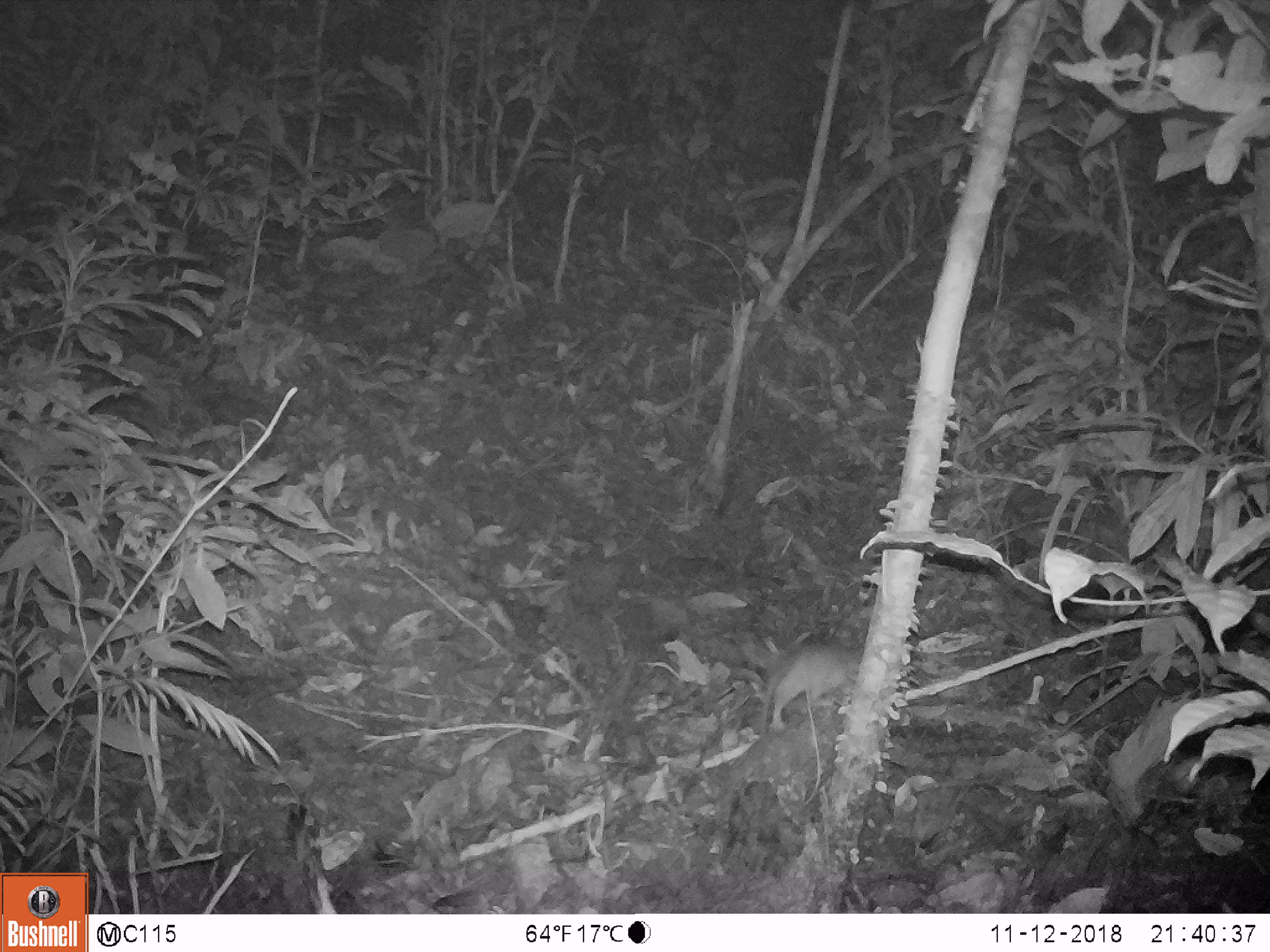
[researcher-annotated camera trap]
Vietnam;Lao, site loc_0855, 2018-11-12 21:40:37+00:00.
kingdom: Animalia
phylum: Chordata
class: Mammalia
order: Rodentia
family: Muridae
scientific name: Muridae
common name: old-world mice and rats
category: unidentified murid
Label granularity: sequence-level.